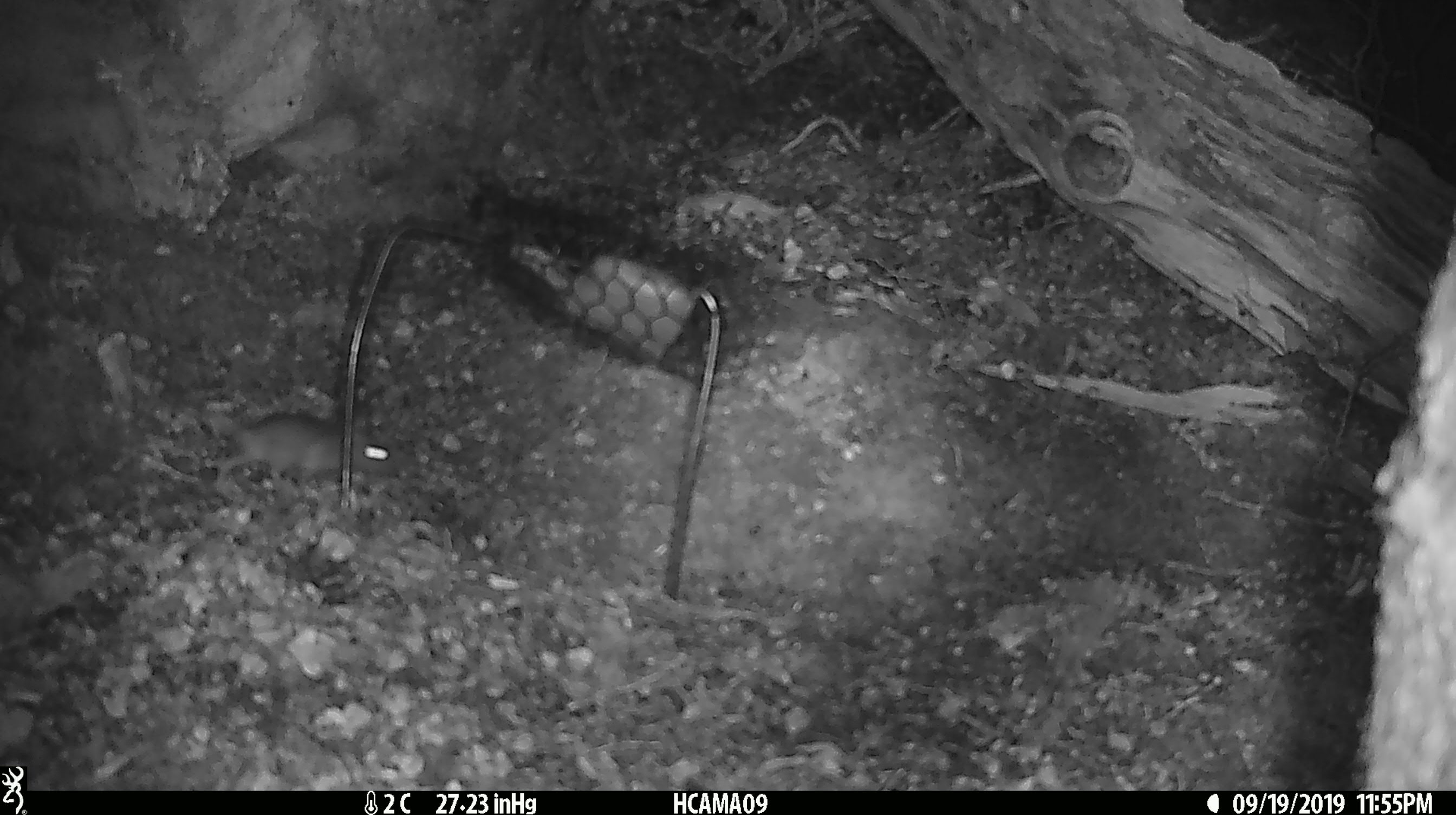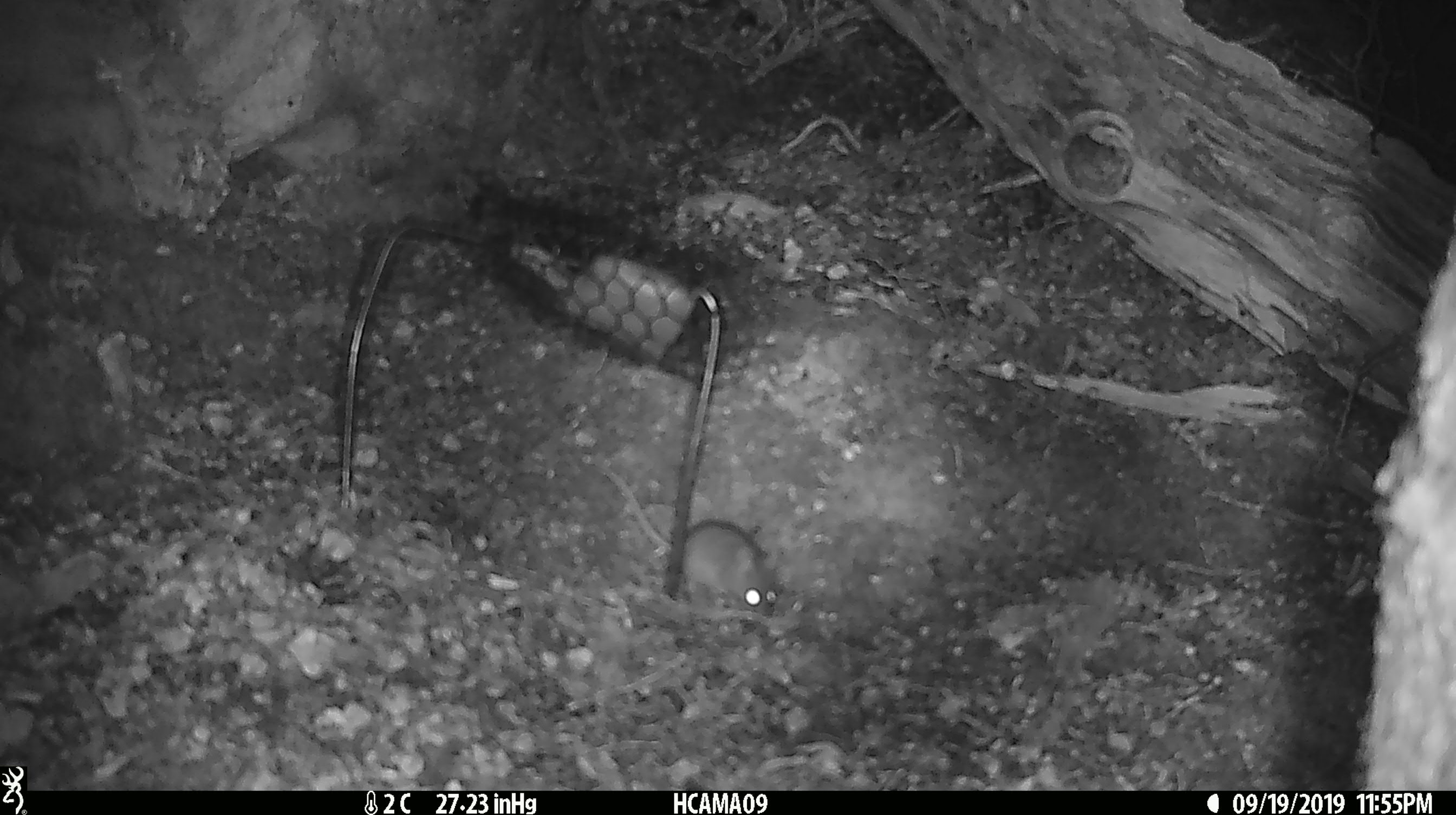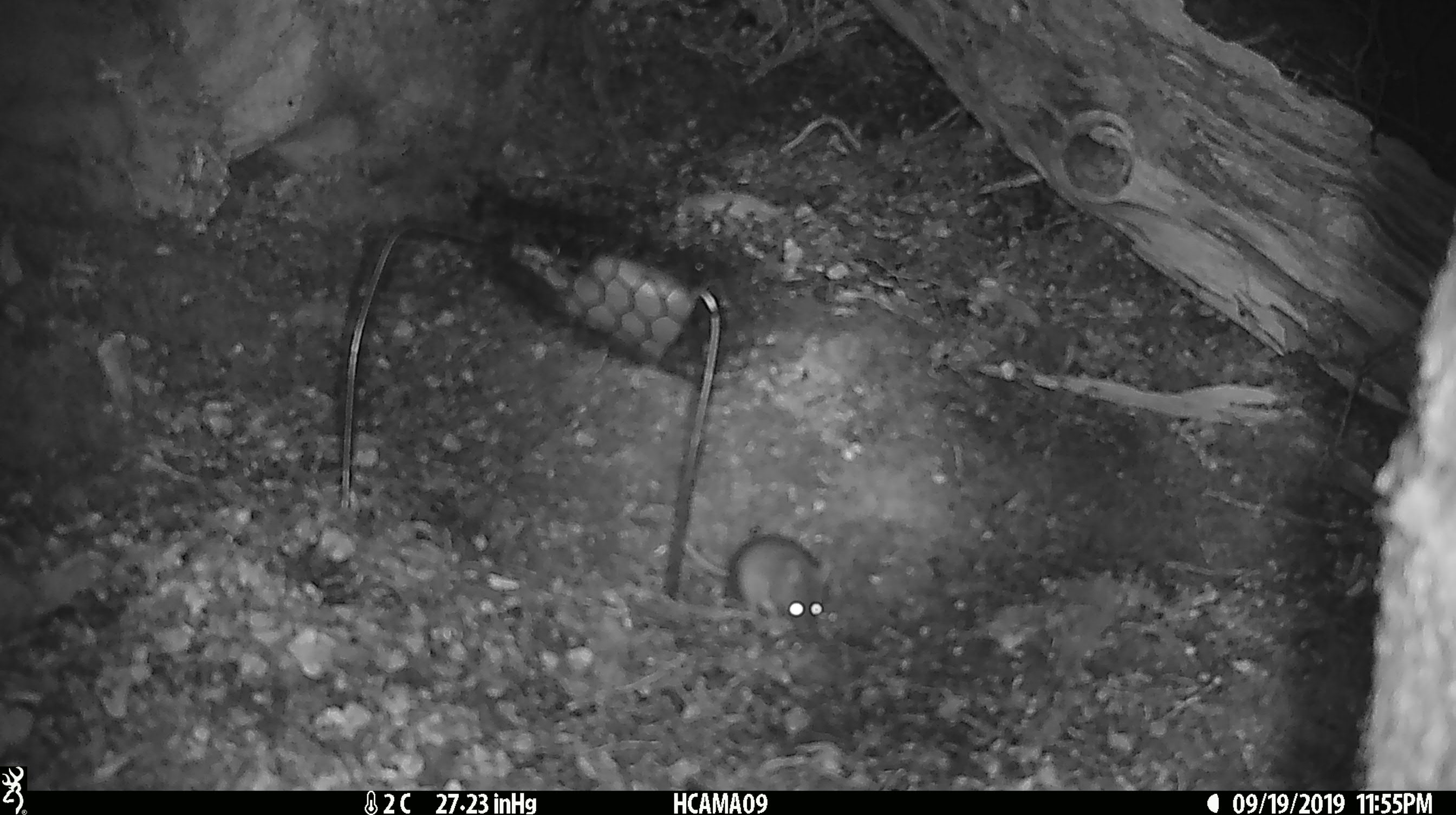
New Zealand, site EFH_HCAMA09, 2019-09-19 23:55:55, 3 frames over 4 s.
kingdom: Animalia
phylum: Chordata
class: Mammalia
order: Rodentia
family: Muridae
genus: Mus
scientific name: Mus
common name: mouse